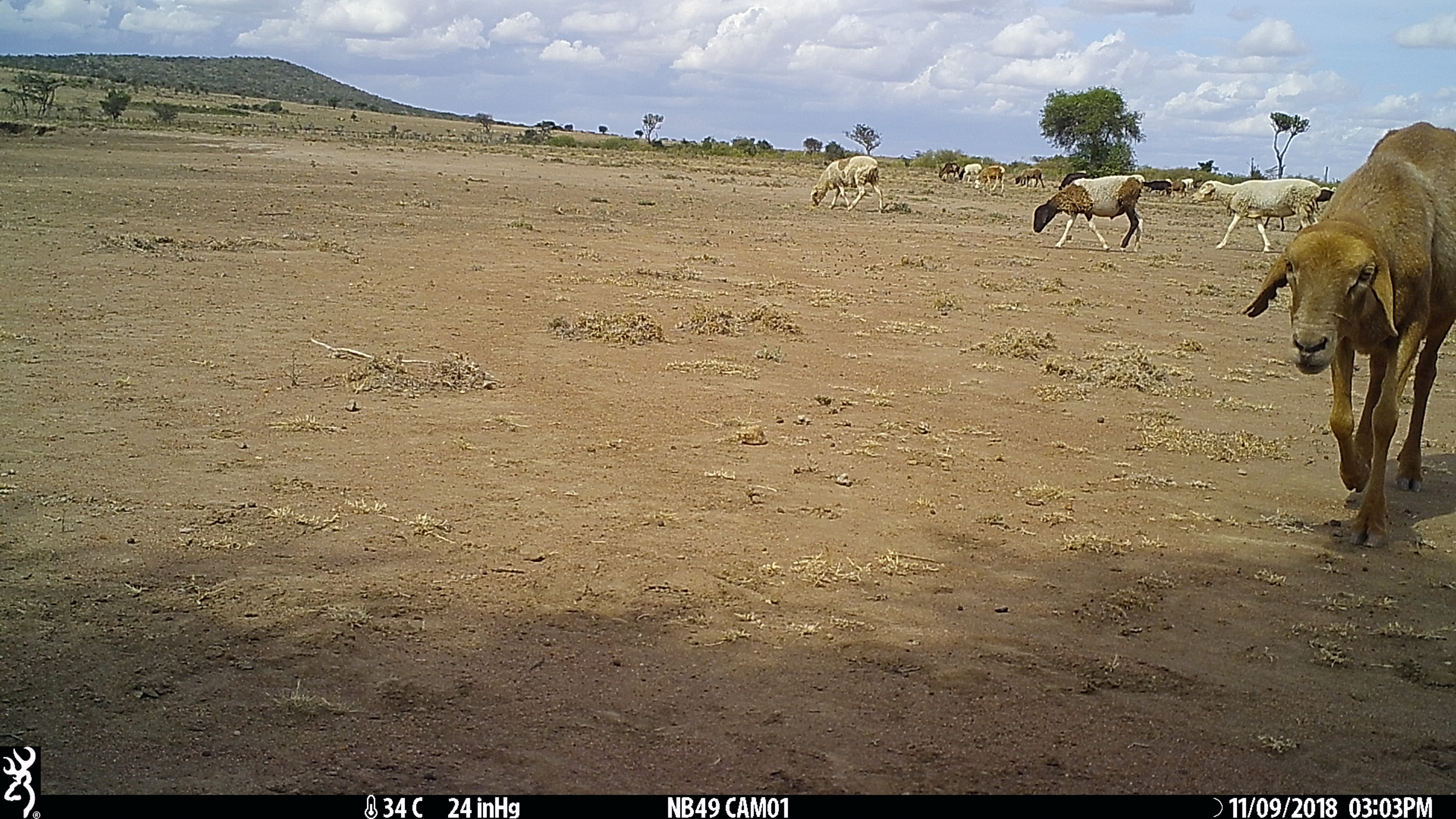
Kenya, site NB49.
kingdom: Animalia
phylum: Chordata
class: Mammalia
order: Artiodactyla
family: Bovidae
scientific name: Bovidae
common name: sheep or goat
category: shoat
Shoat (sheep or goat) (Bovidae).